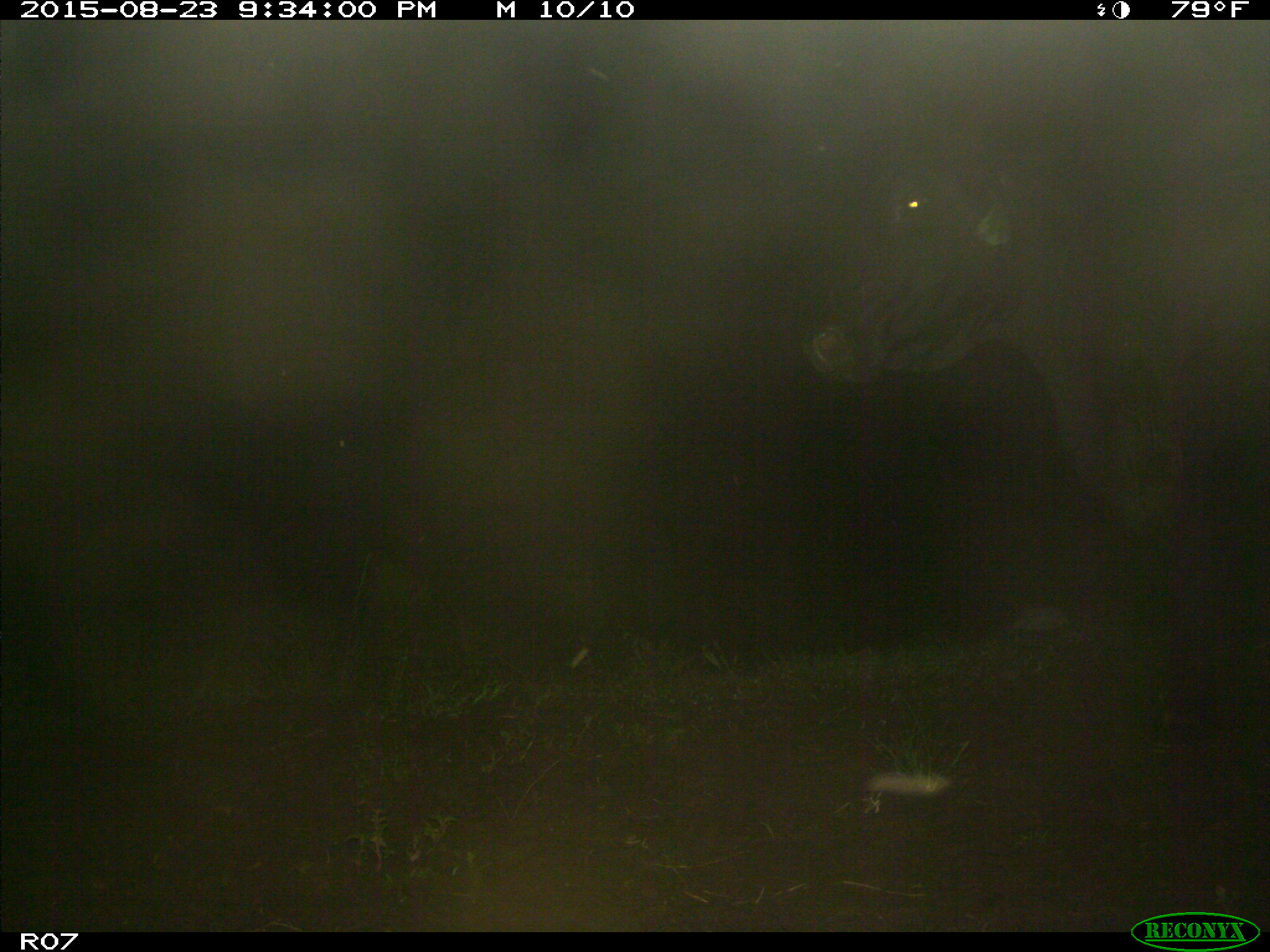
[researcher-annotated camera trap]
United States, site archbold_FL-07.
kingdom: Animalia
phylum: Chordata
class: Mammalia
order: Artiodactyla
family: Bovidae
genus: Bos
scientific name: Bos taurus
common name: domestic cow